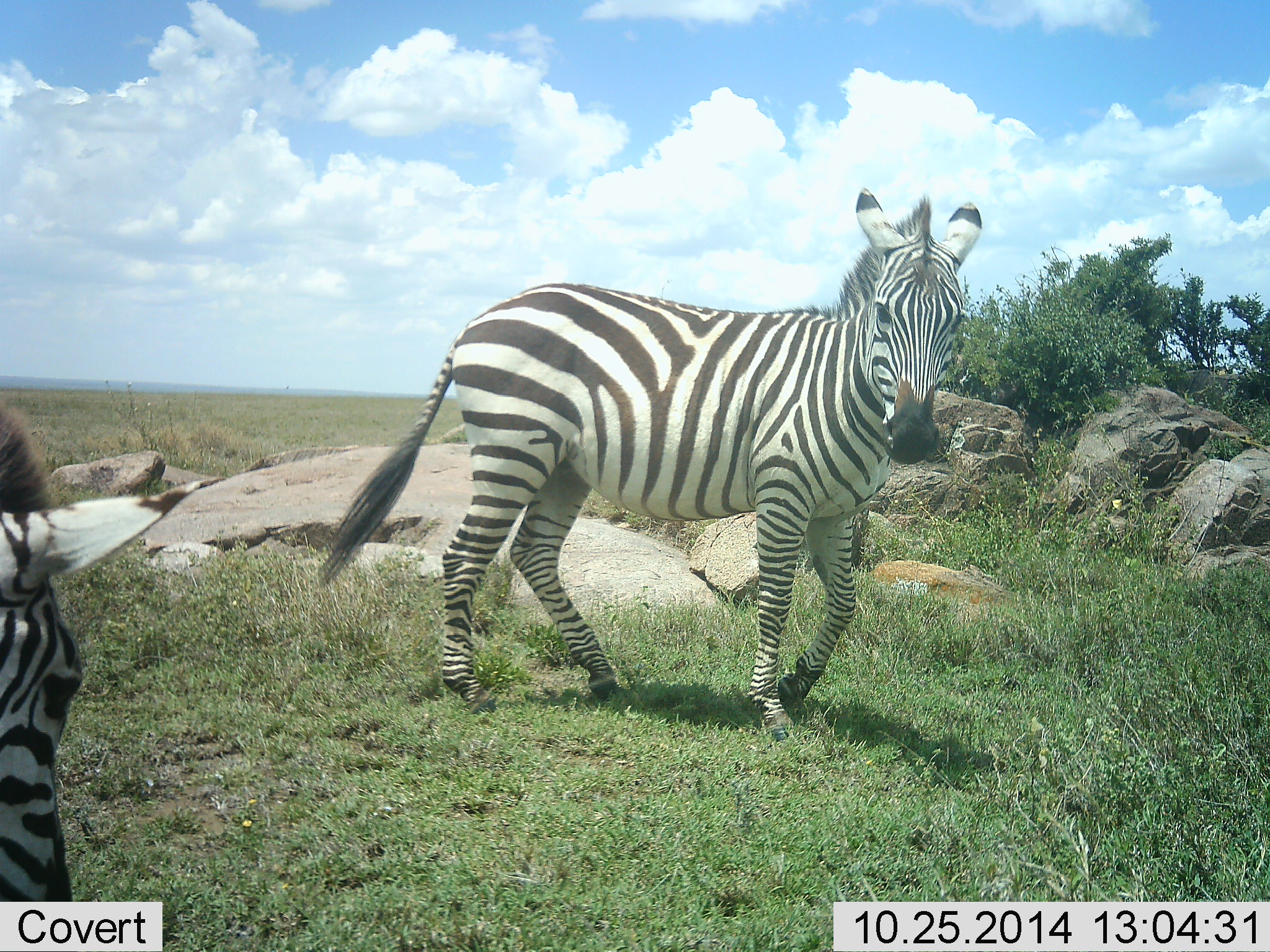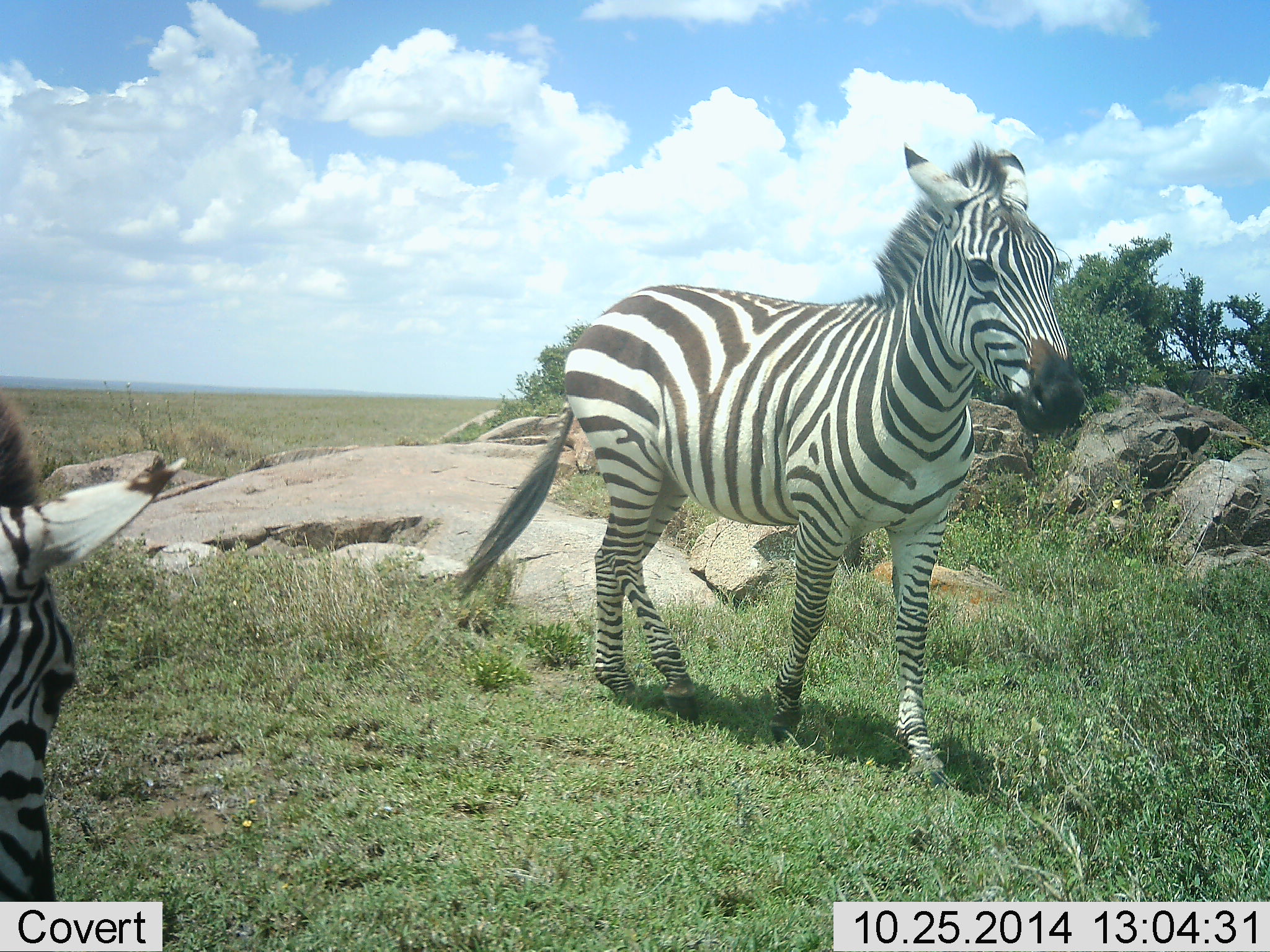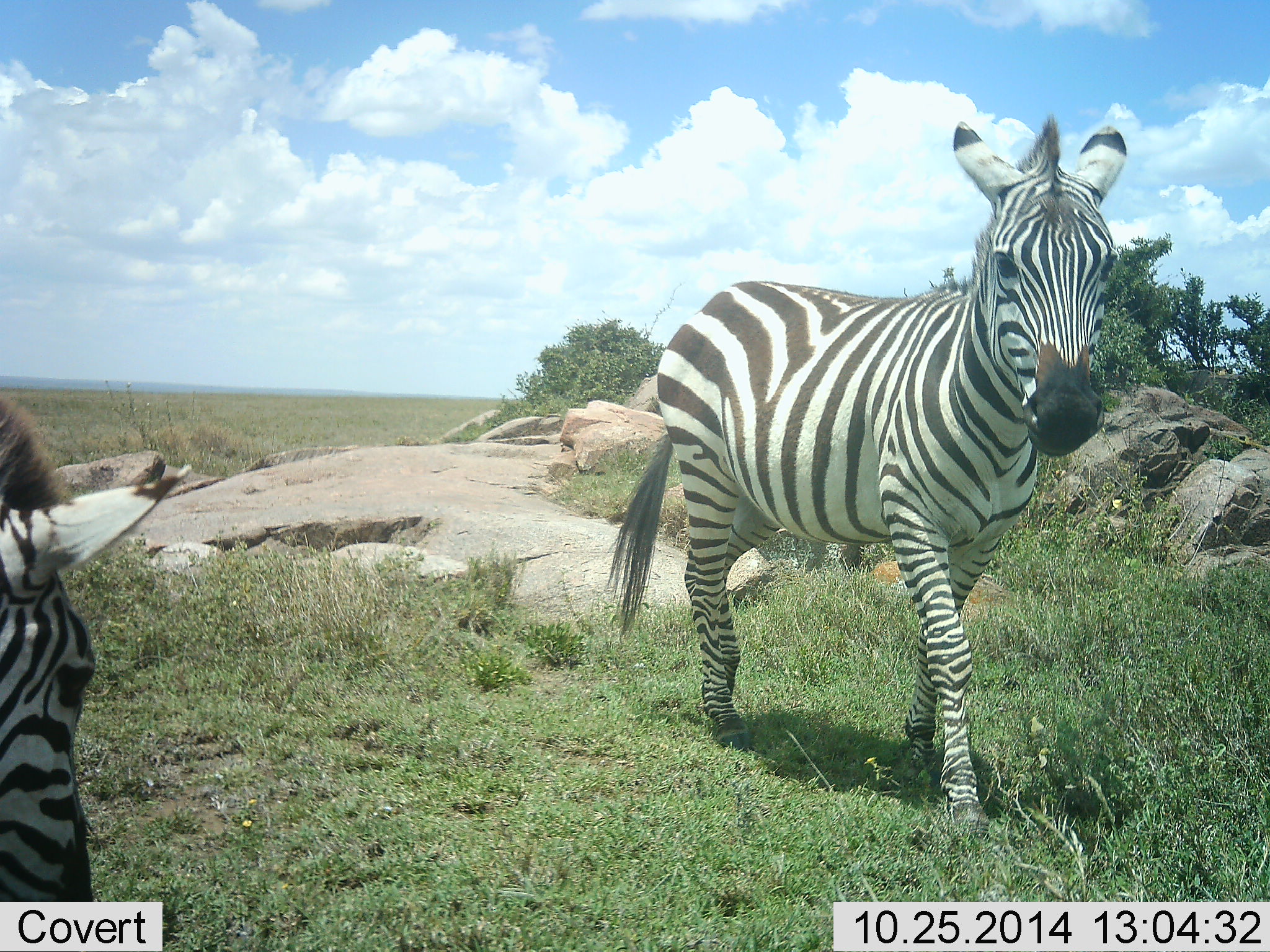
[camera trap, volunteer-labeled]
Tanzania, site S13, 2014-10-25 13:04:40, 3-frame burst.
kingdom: Animalia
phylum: Chordata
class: Mammalia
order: Perissodactyla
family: Equidae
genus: Equus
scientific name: Equus quagga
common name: plains zebra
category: zebra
Zebra (plains zebra) (Equus quagga), count 2. Behavior (volunteer vote fractions): standing 40%, resting 0%, moving 90%, interacting 0%. Young present (vote fraction): 0%. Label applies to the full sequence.